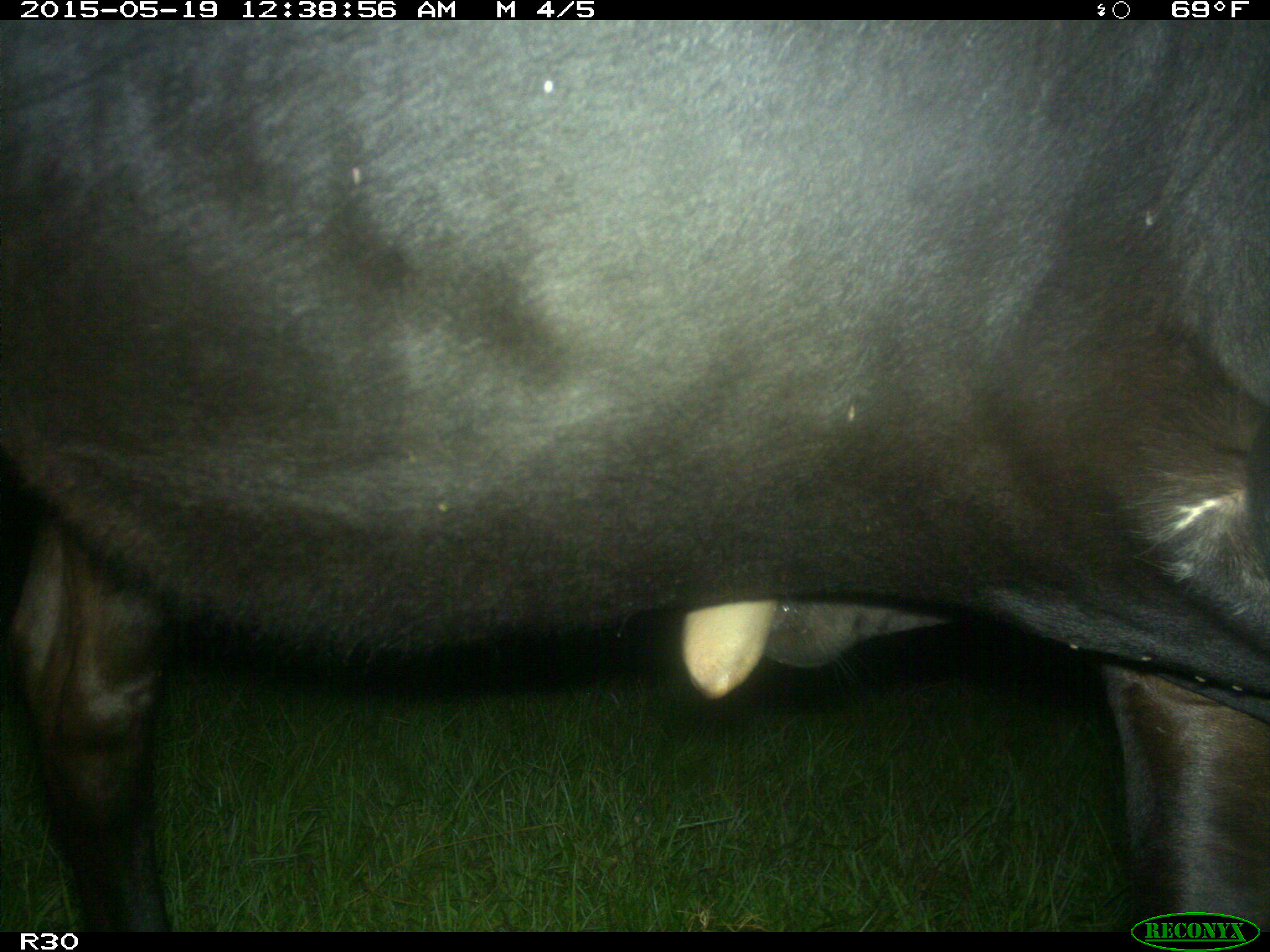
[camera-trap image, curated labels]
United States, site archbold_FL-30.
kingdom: Animalia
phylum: Chordata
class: Mammalia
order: Artiodactyla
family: Bovidae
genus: Bos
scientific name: Bos taurus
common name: domestic cow